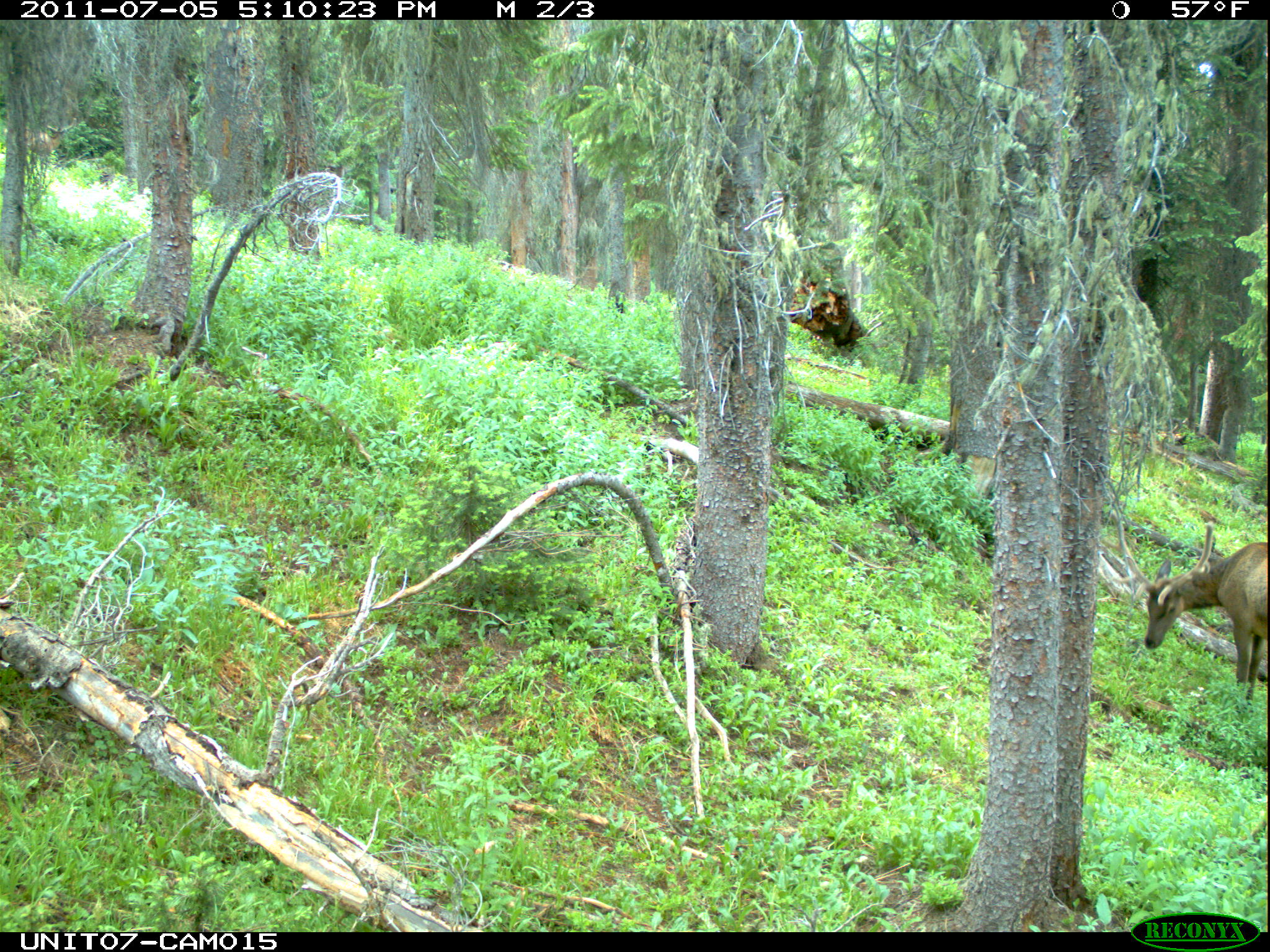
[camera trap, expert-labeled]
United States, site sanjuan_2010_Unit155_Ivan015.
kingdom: Animalia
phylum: Chordata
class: Mammalia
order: Artiodactyla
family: Cervidae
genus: Cervus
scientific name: Cervus elaphus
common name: red deer